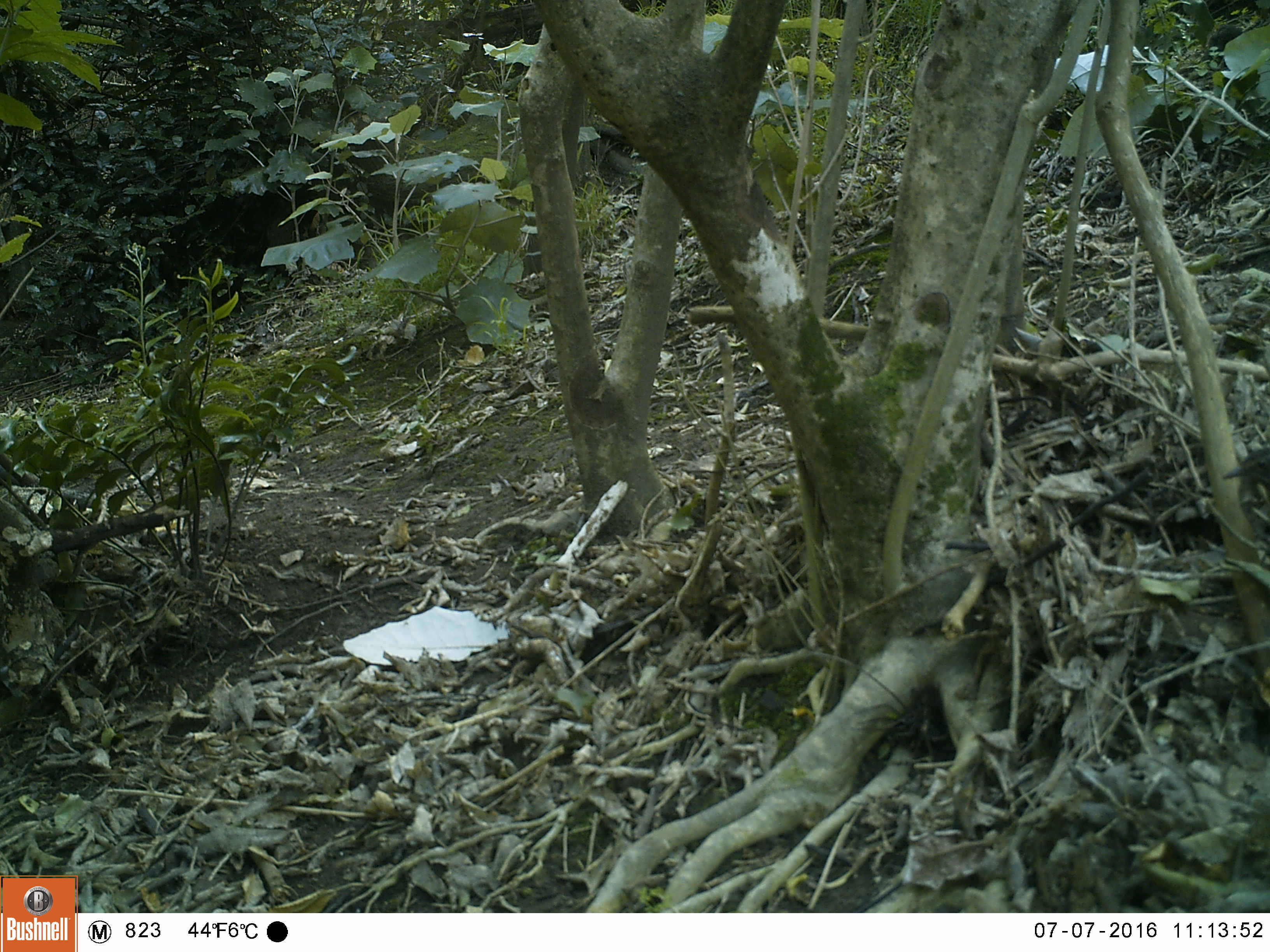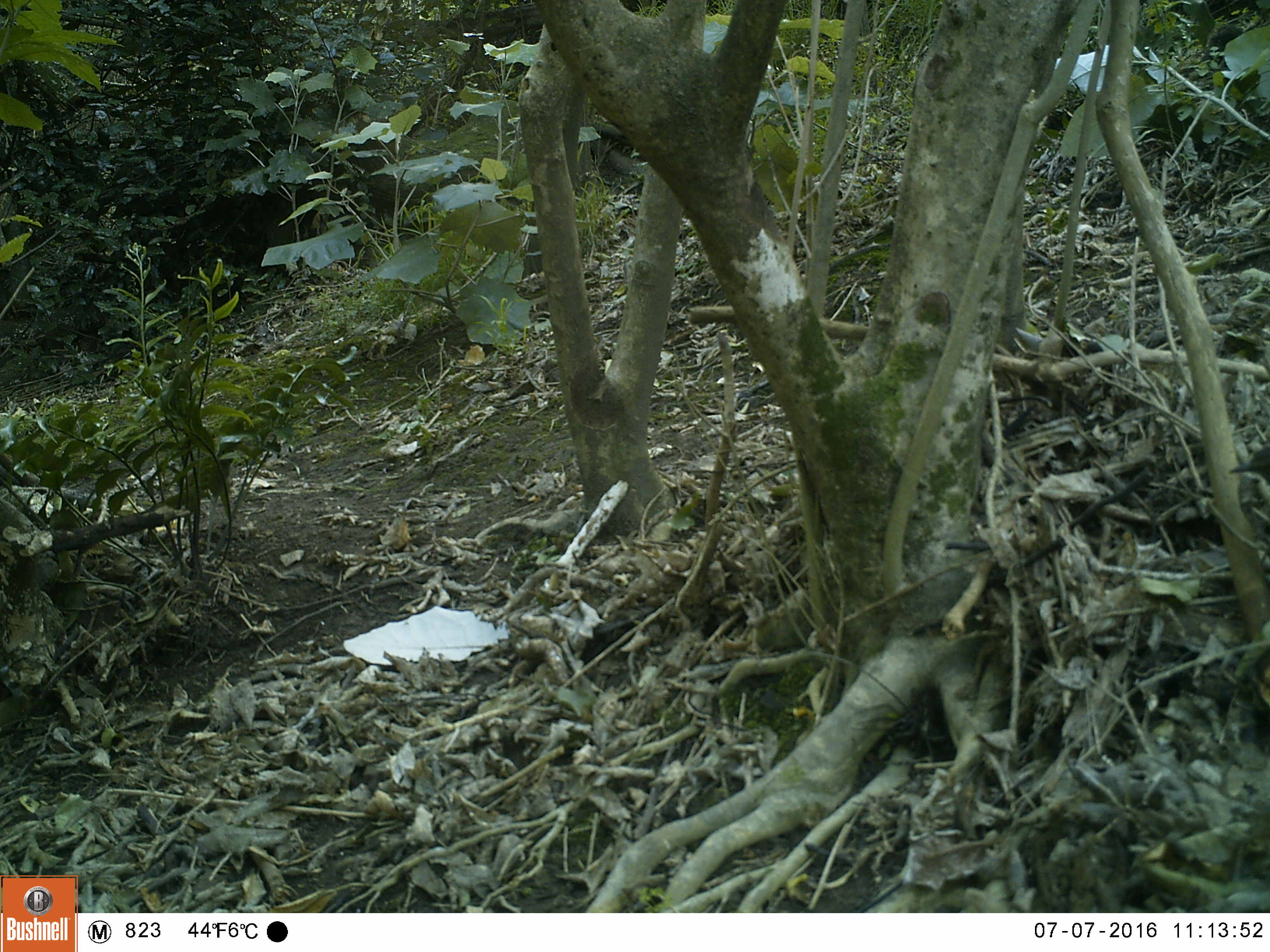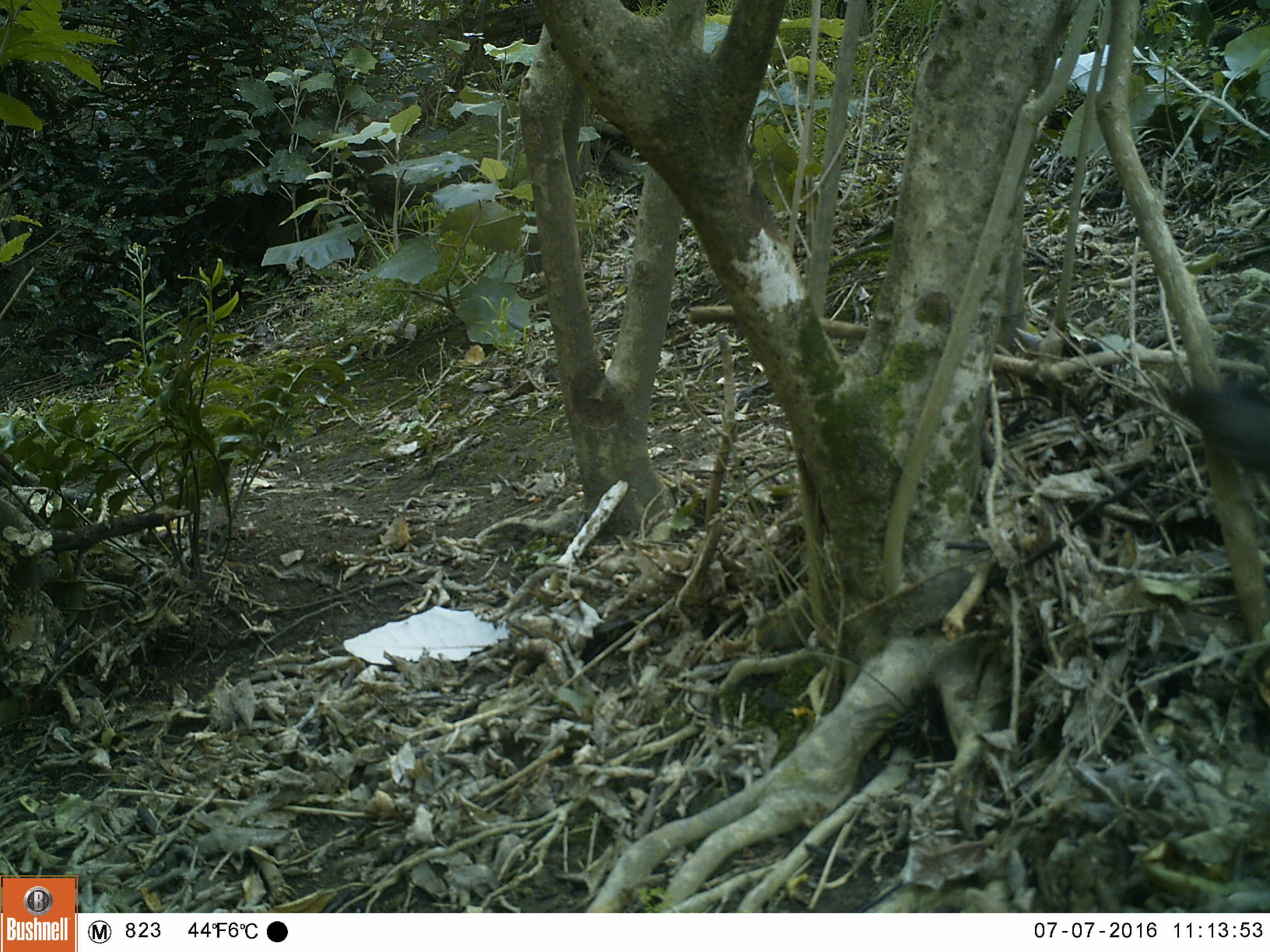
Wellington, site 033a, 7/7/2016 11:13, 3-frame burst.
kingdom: Animalia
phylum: Chordata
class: Aves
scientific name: Aves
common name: bird